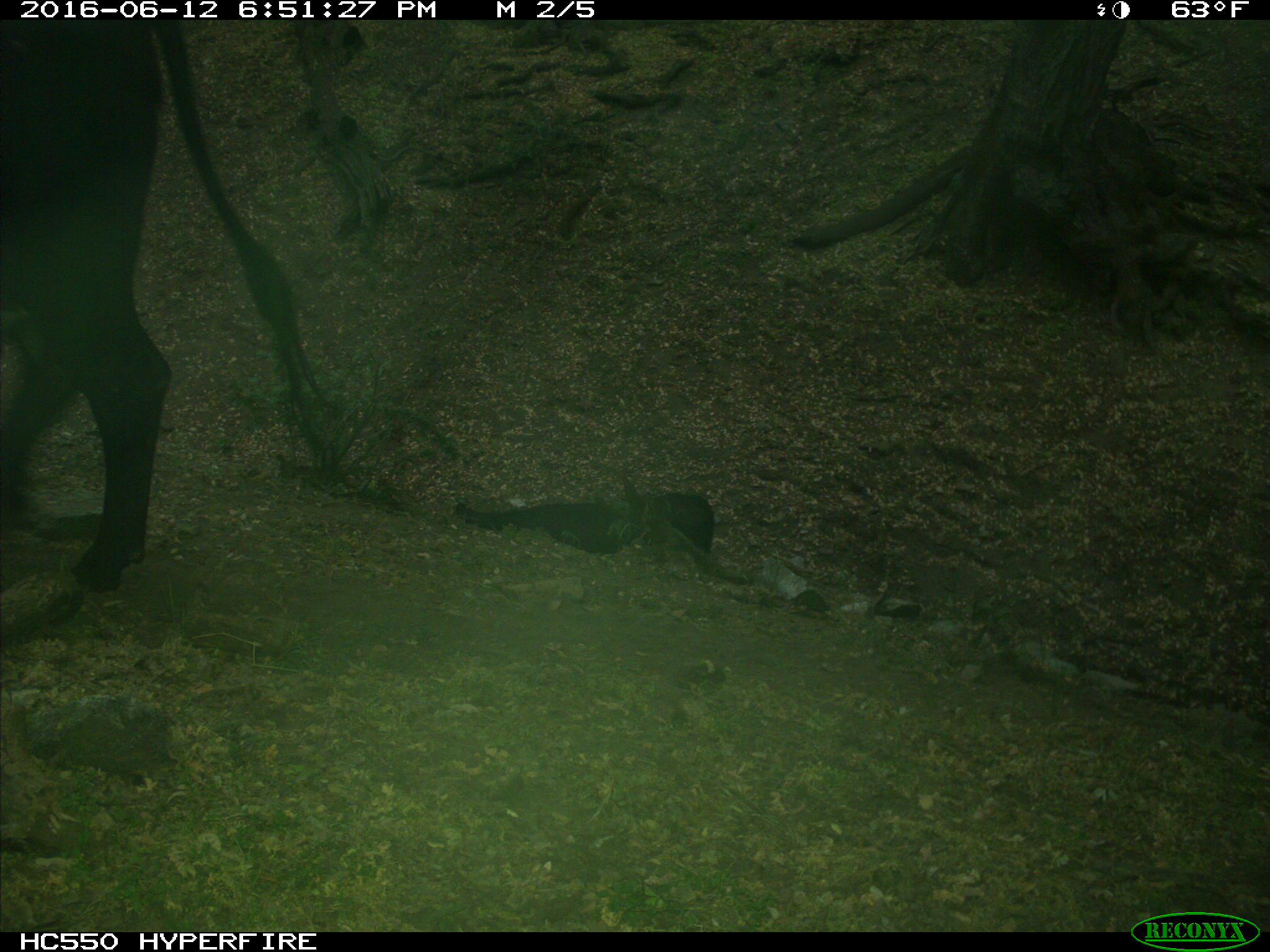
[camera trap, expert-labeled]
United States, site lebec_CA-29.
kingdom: Animalia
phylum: Chordata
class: Mammalia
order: Artiodactyla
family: Bovidae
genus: Bos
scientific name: Bos taurus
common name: domestic cow